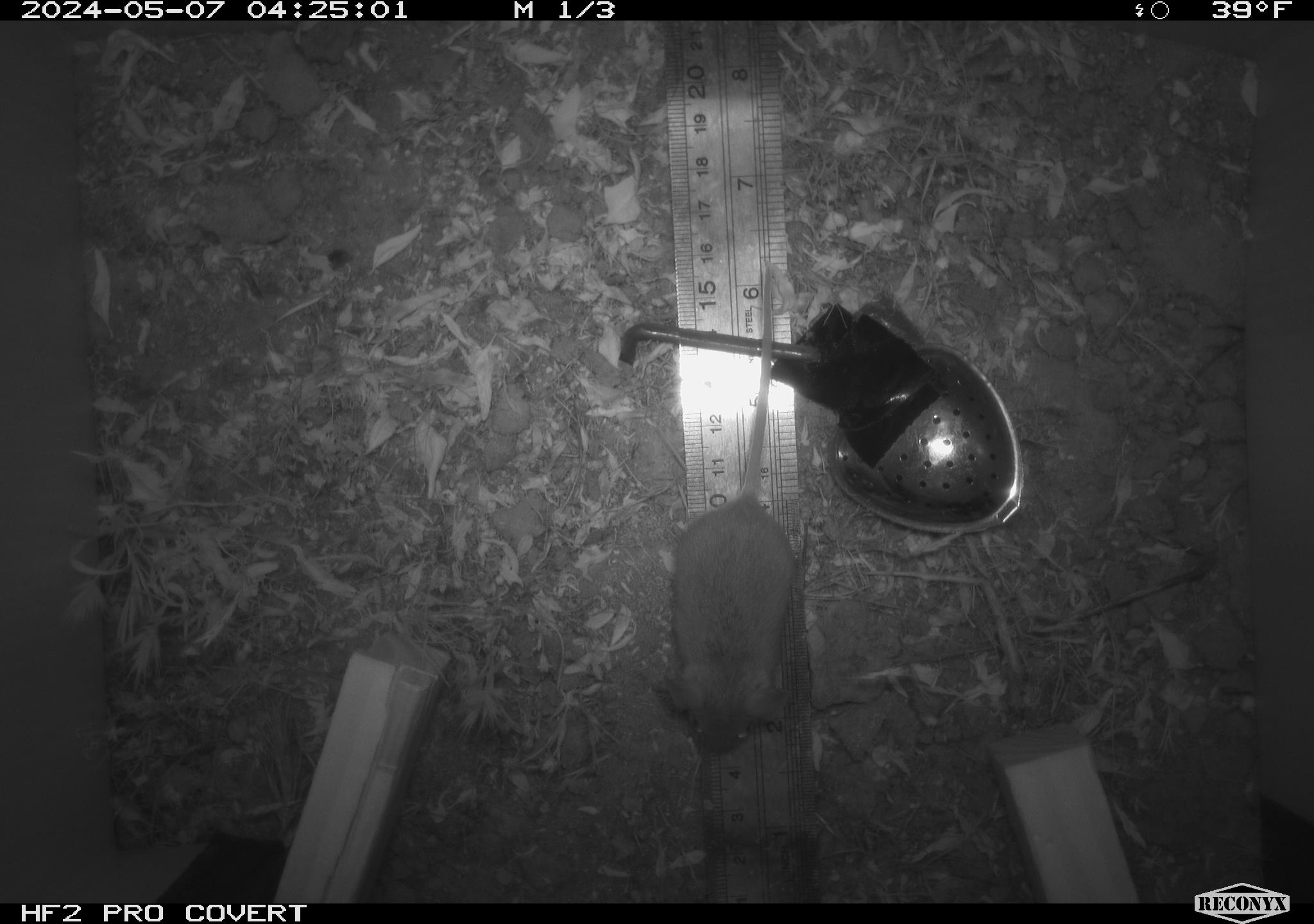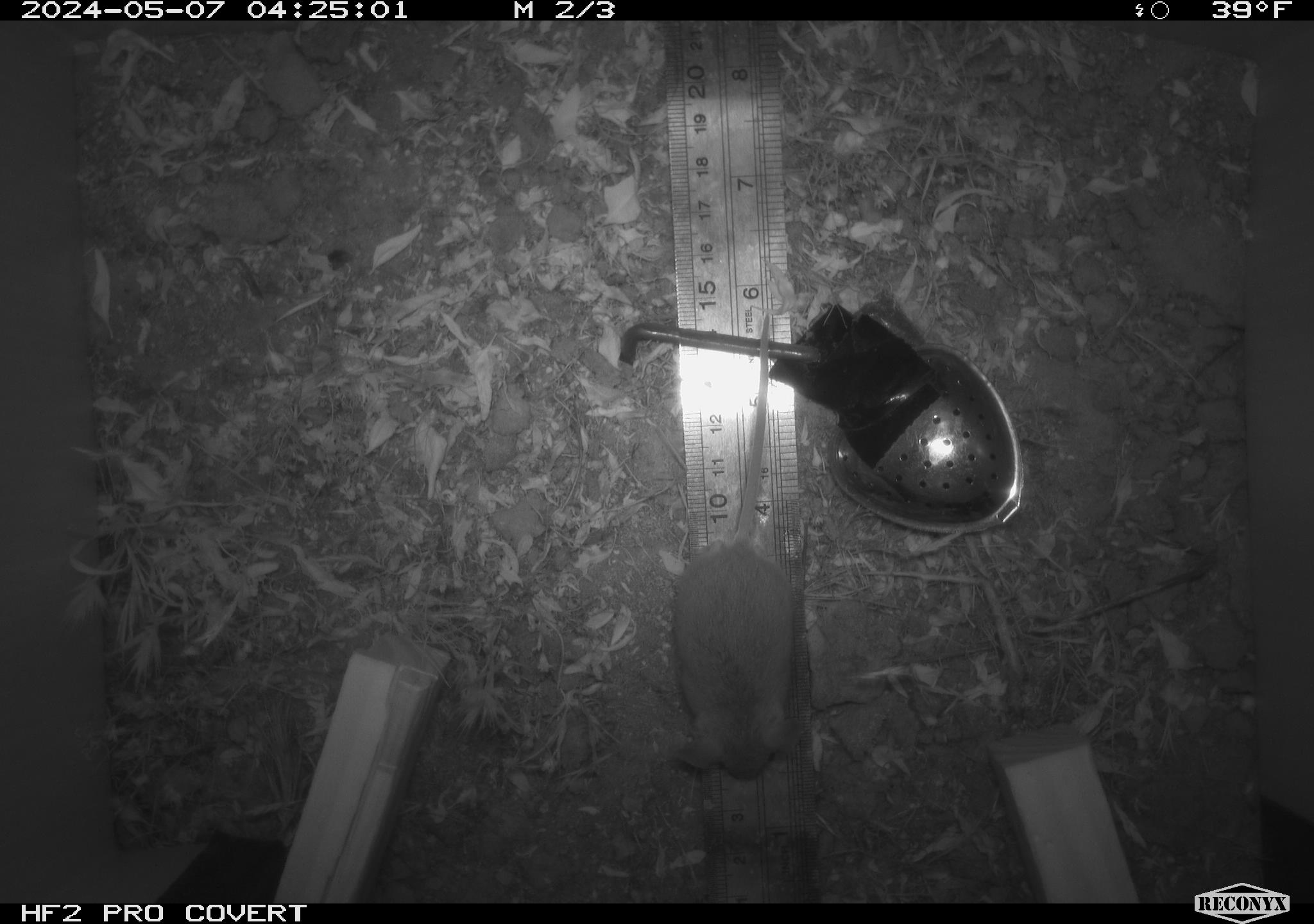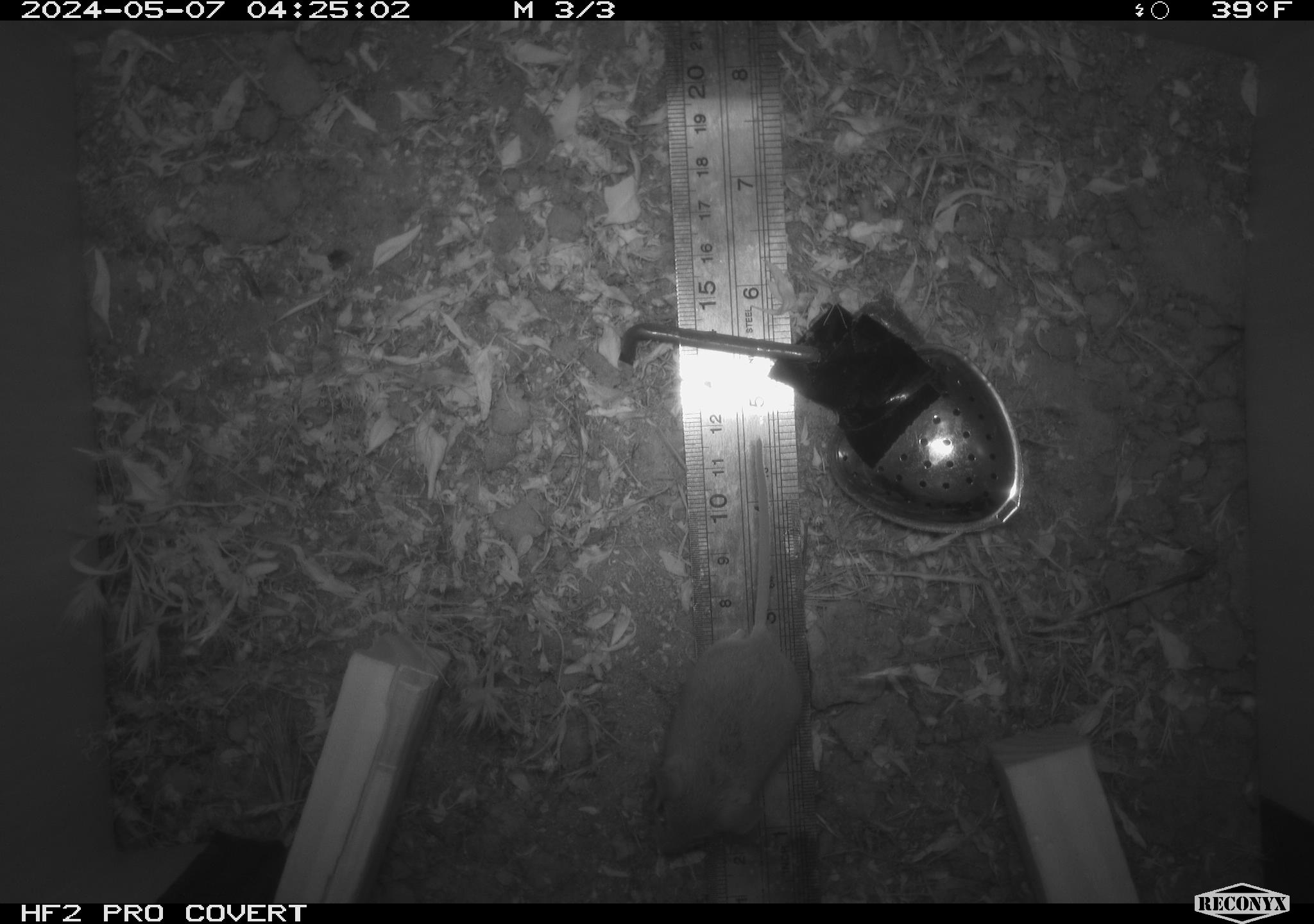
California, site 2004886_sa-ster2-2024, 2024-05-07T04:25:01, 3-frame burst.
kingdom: Animalia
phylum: Chordata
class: Mammalia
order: Rodentia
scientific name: Rodentia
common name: mouse species